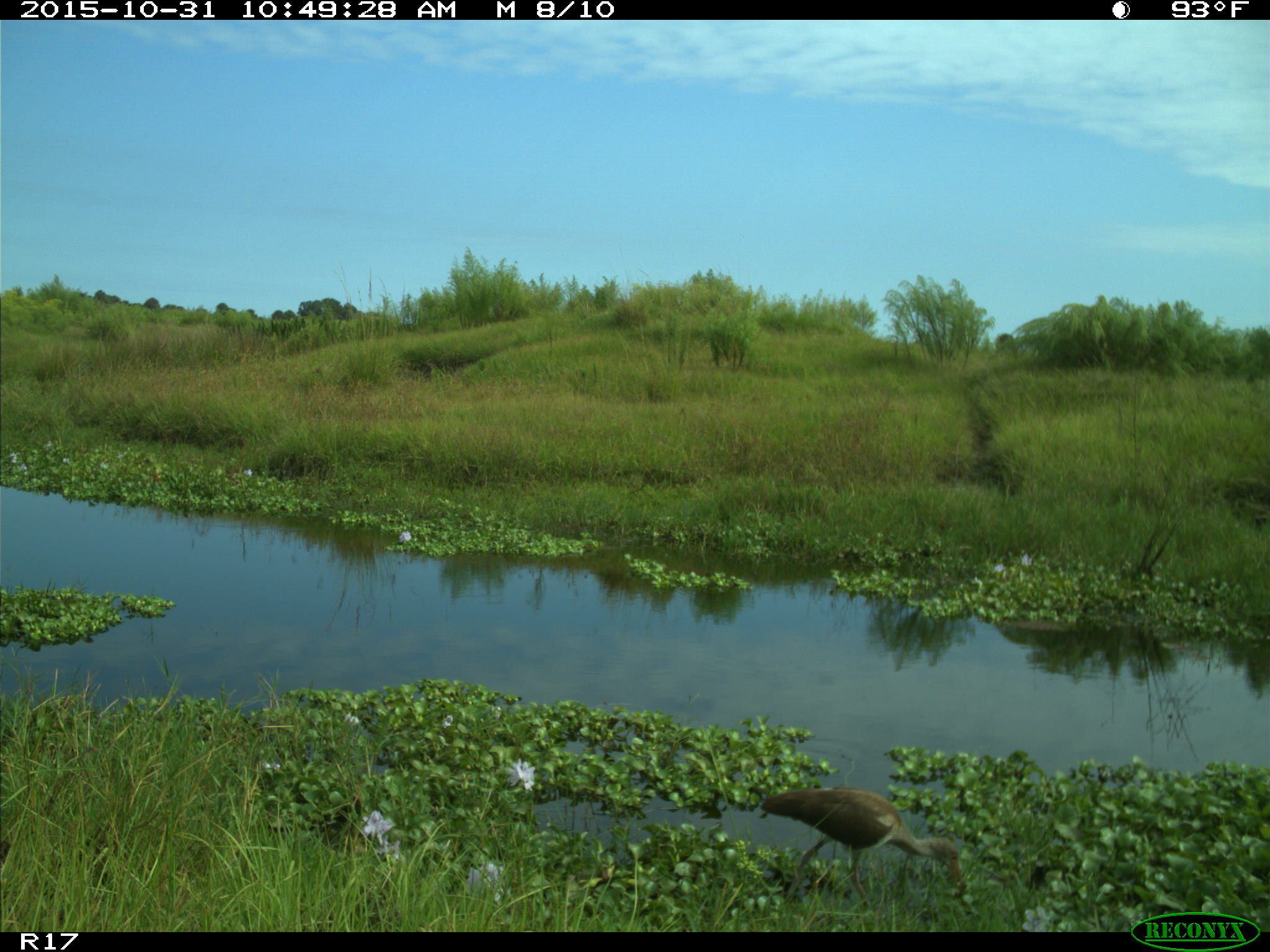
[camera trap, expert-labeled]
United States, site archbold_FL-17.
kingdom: Animalia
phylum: Chordata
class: Aves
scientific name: Aves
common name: birds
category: unidentified bird